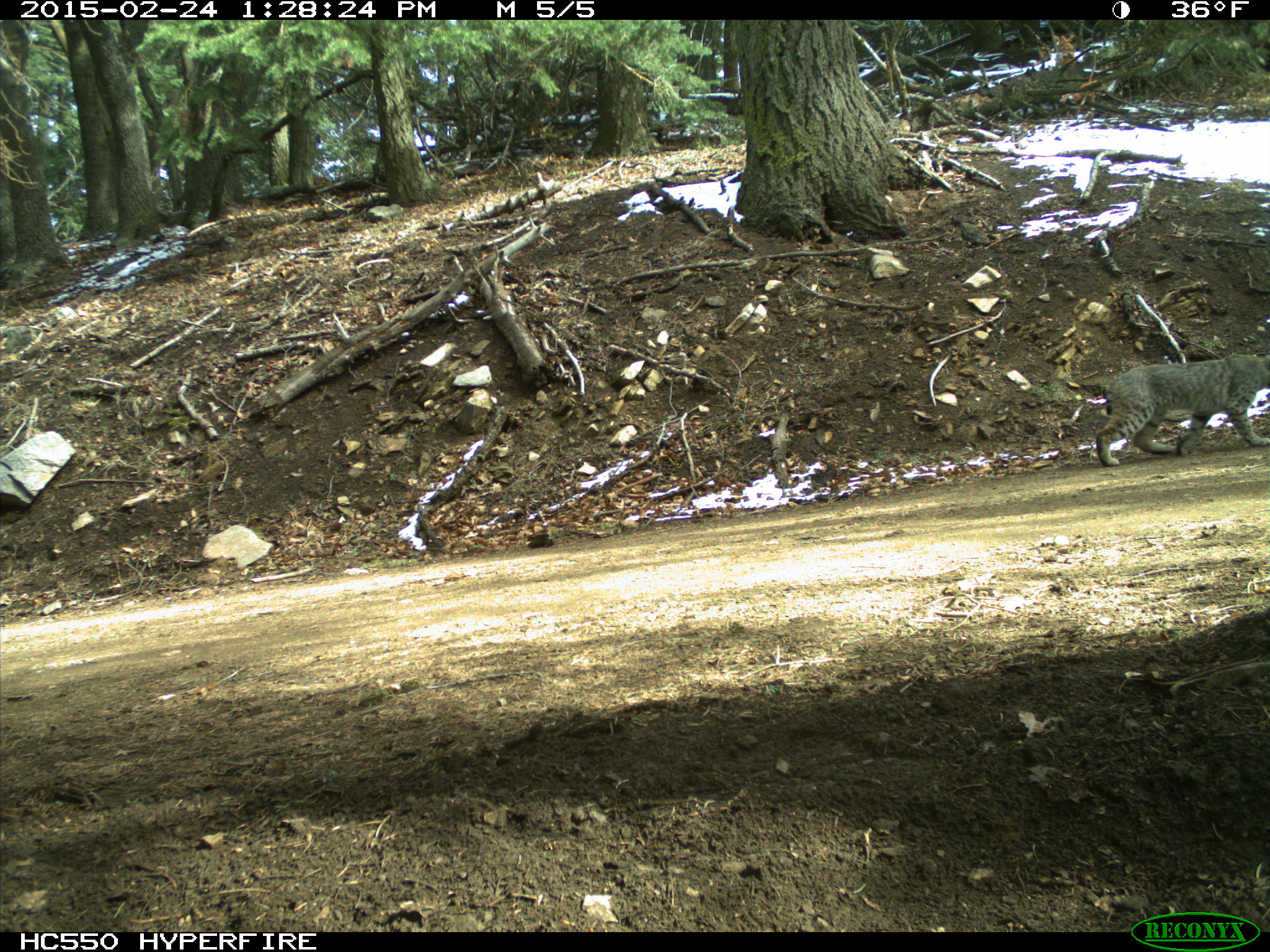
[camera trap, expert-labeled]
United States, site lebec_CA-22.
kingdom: Animalia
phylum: Chordata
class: Mammalia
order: Carnivora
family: Felidae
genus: Lynx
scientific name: Lynx rufus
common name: bobcat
Lynx rufus (bobcat).